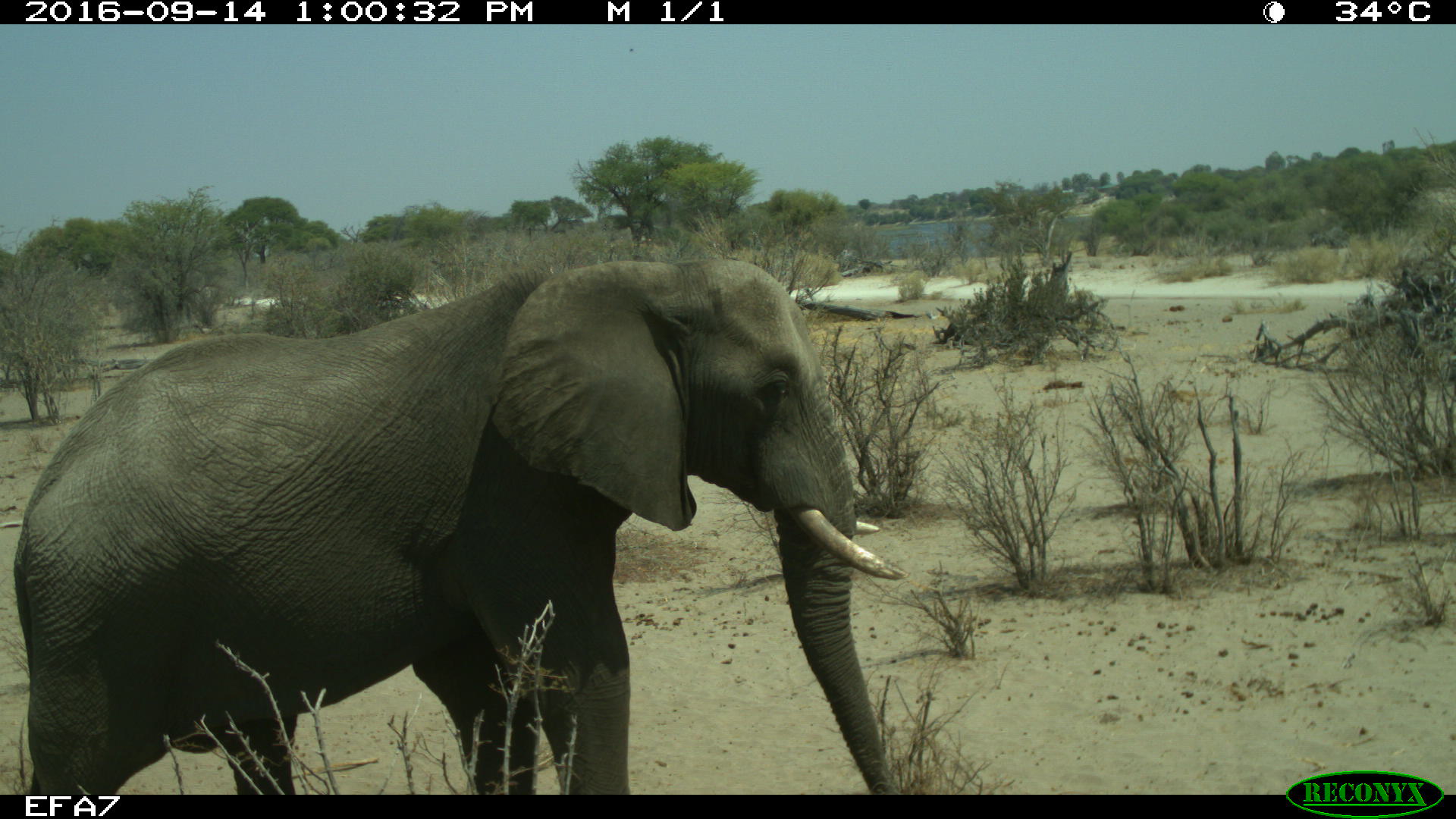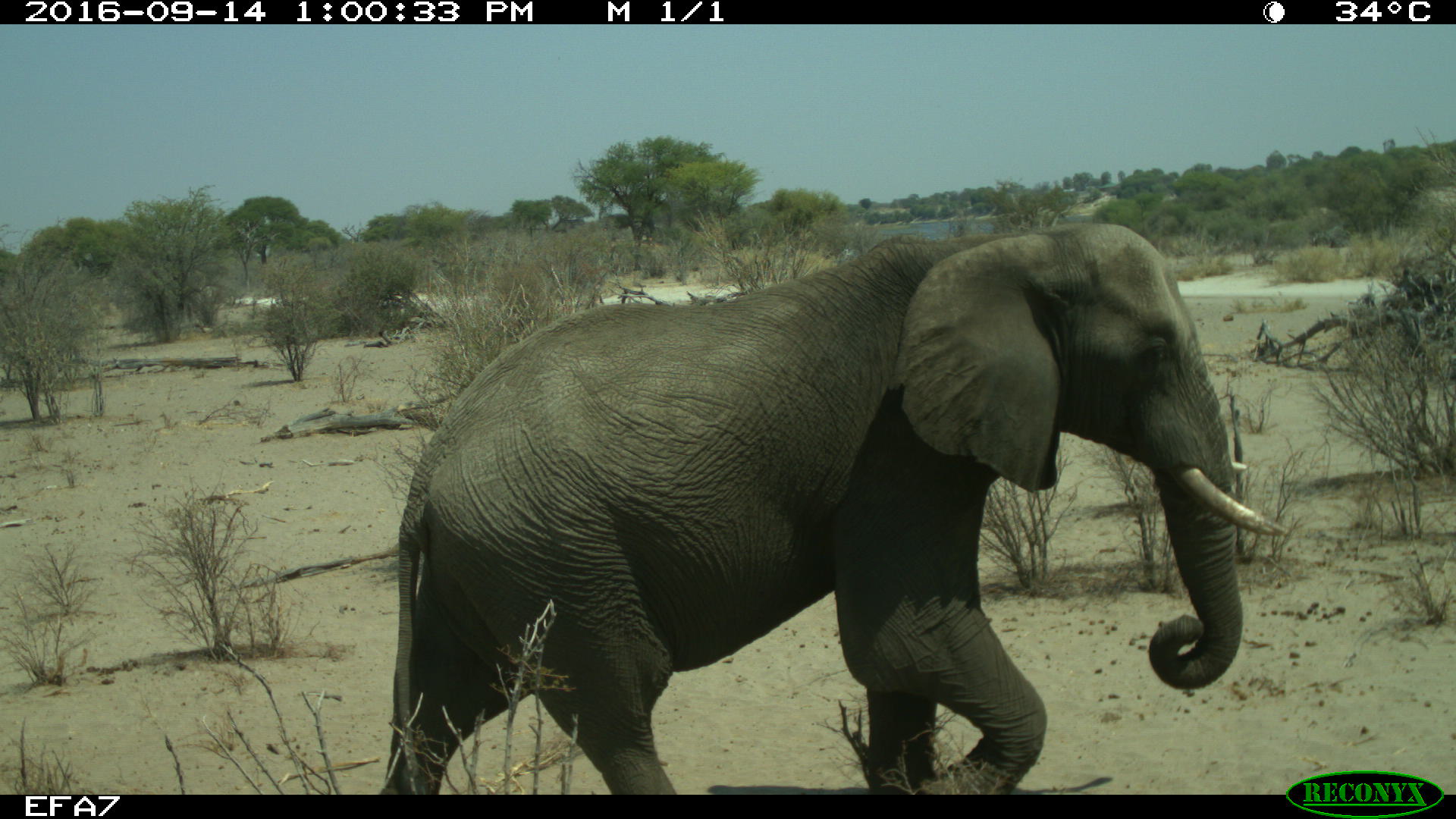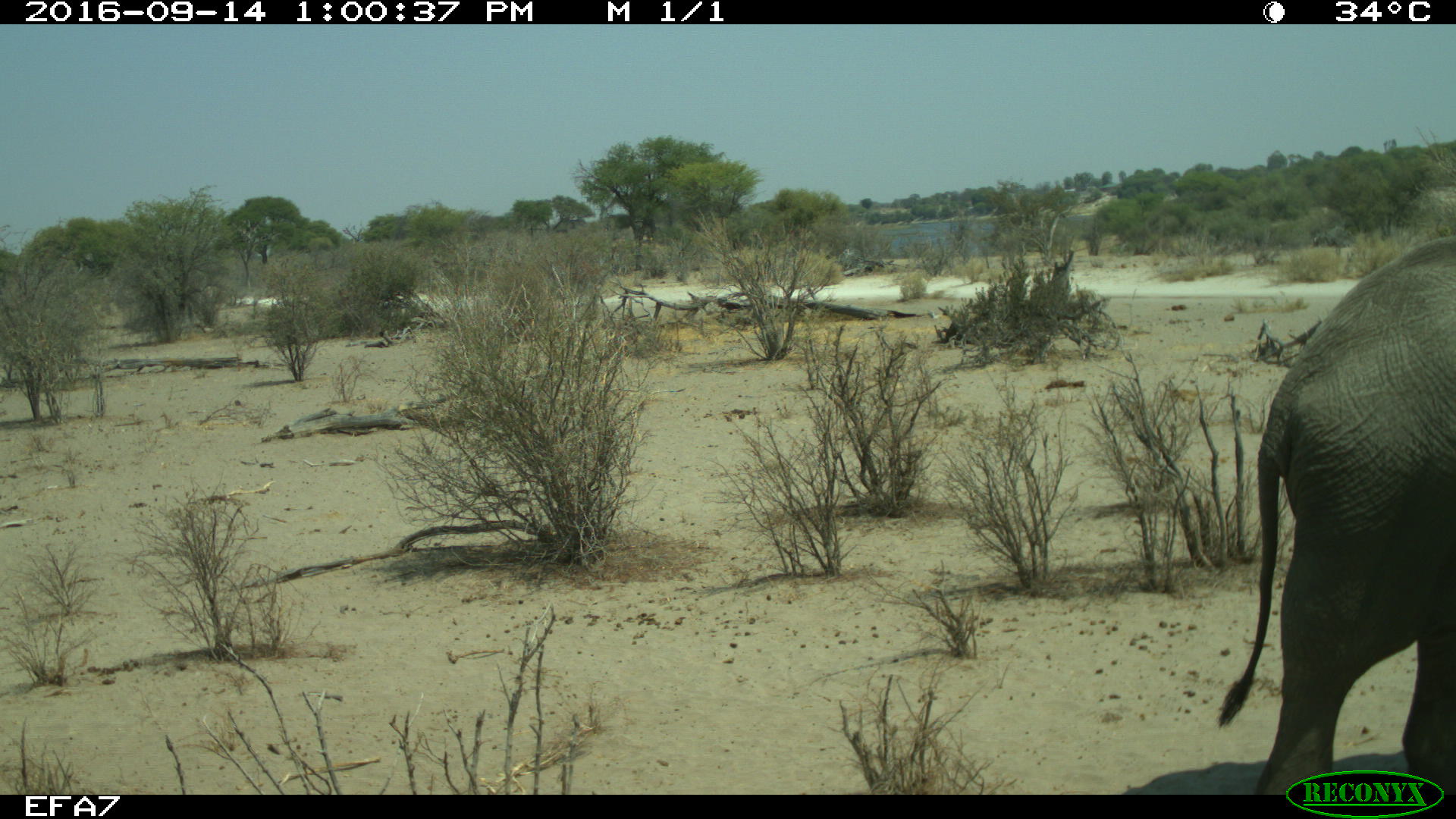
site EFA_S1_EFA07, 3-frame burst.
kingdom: Animalia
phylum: Chordata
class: Mammalia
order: Proboscidea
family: Elephantidae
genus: Loxodonta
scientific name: Loxodonta africana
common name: african bush elephant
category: elephant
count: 1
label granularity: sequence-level